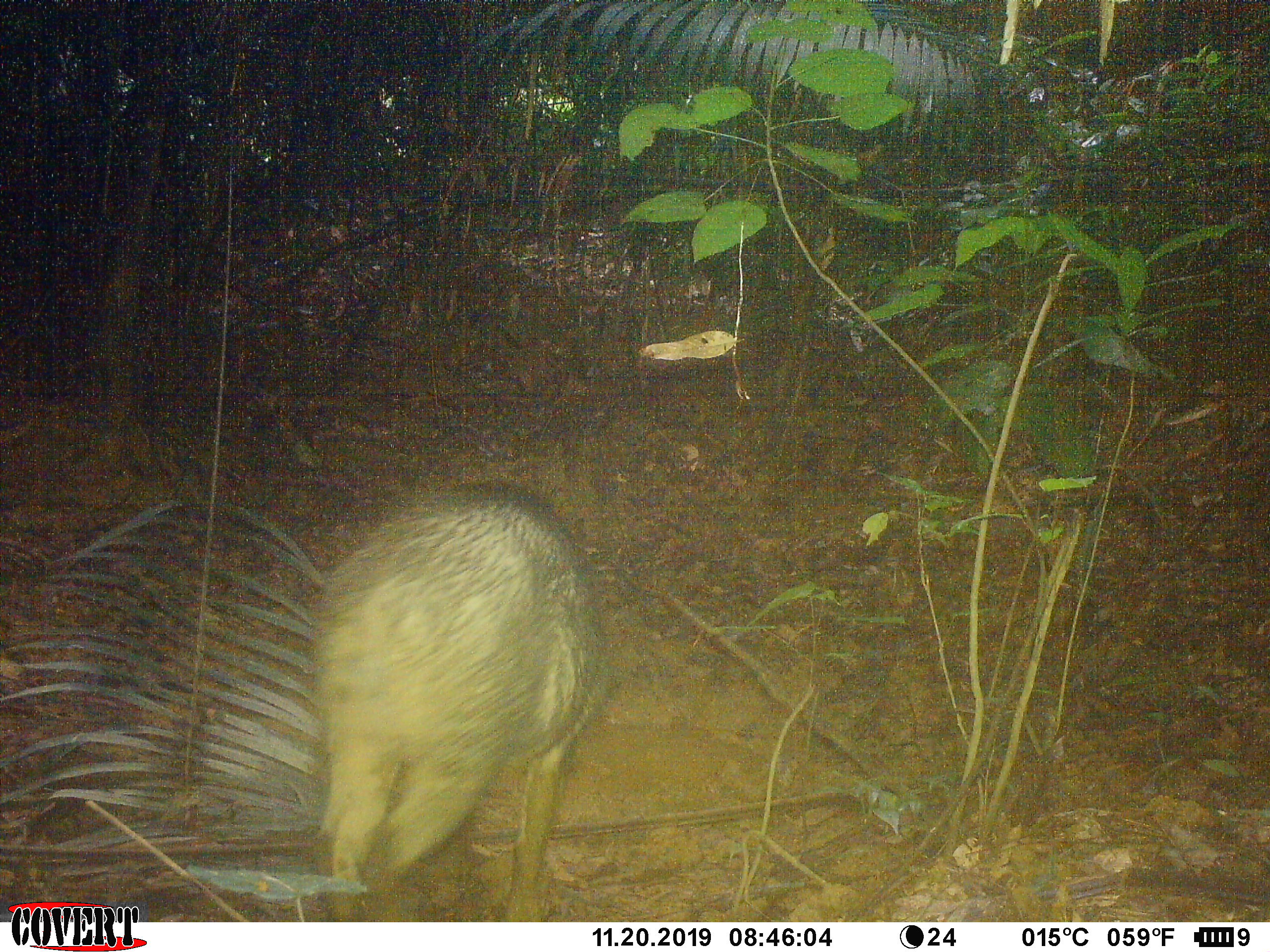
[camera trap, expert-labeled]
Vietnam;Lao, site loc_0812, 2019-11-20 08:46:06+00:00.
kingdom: Animalia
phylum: Chordata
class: Mammalia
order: Artiodactyla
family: Suidae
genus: Sus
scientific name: Sus scrofa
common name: eurasian wild pig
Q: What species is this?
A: Eurasian wild pig (Sus scrofa).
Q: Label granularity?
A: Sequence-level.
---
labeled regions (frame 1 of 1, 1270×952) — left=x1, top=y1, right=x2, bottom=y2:
eurasian wild pig: left=306, top=481, right=610, bottom=921